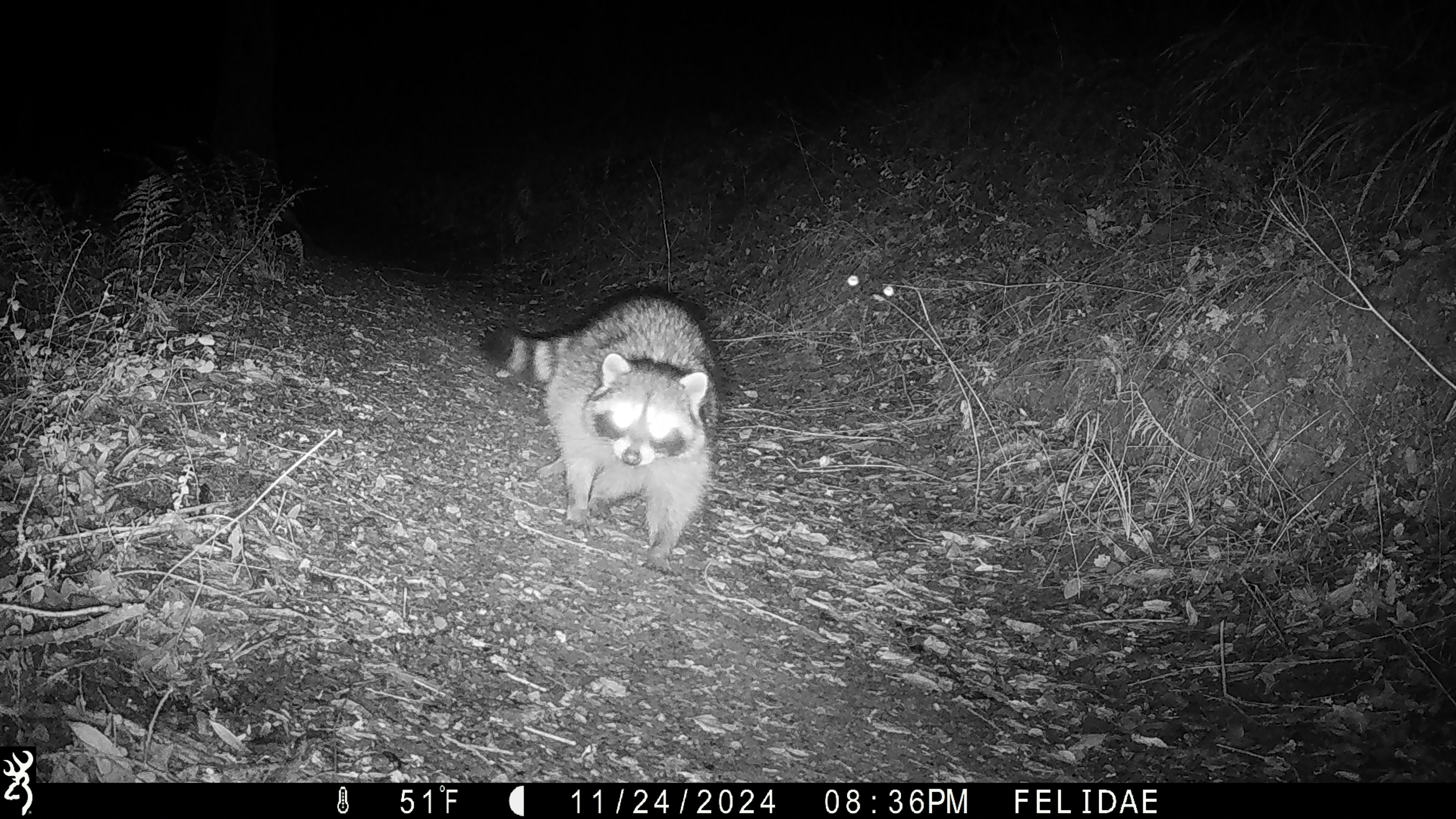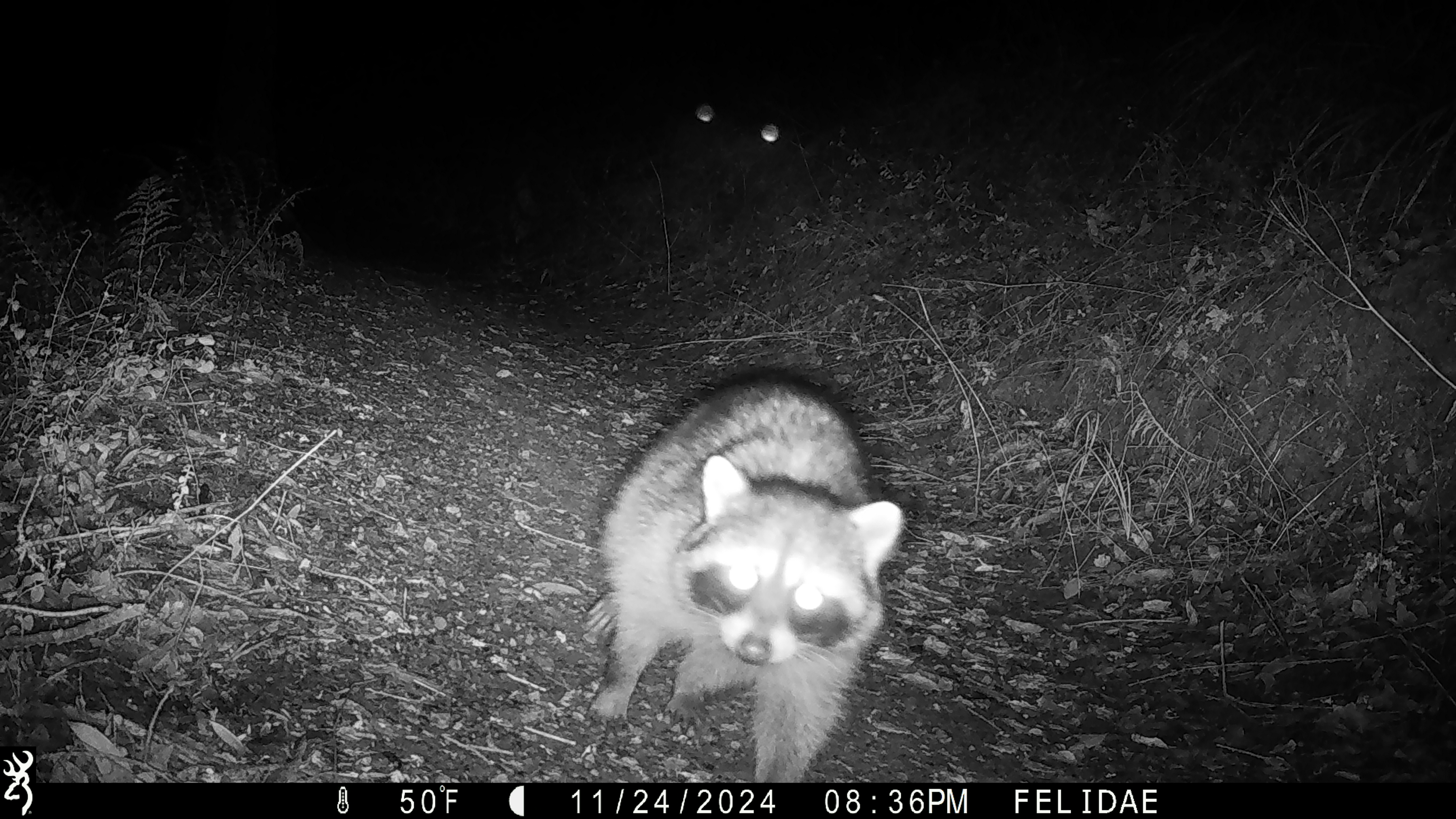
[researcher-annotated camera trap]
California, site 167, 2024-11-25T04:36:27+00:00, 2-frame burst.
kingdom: Animalia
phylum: Chordata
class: Mammalia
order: Carnivora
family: Procyonidae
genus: Procyon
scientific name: Procyon lotor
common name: raccoon